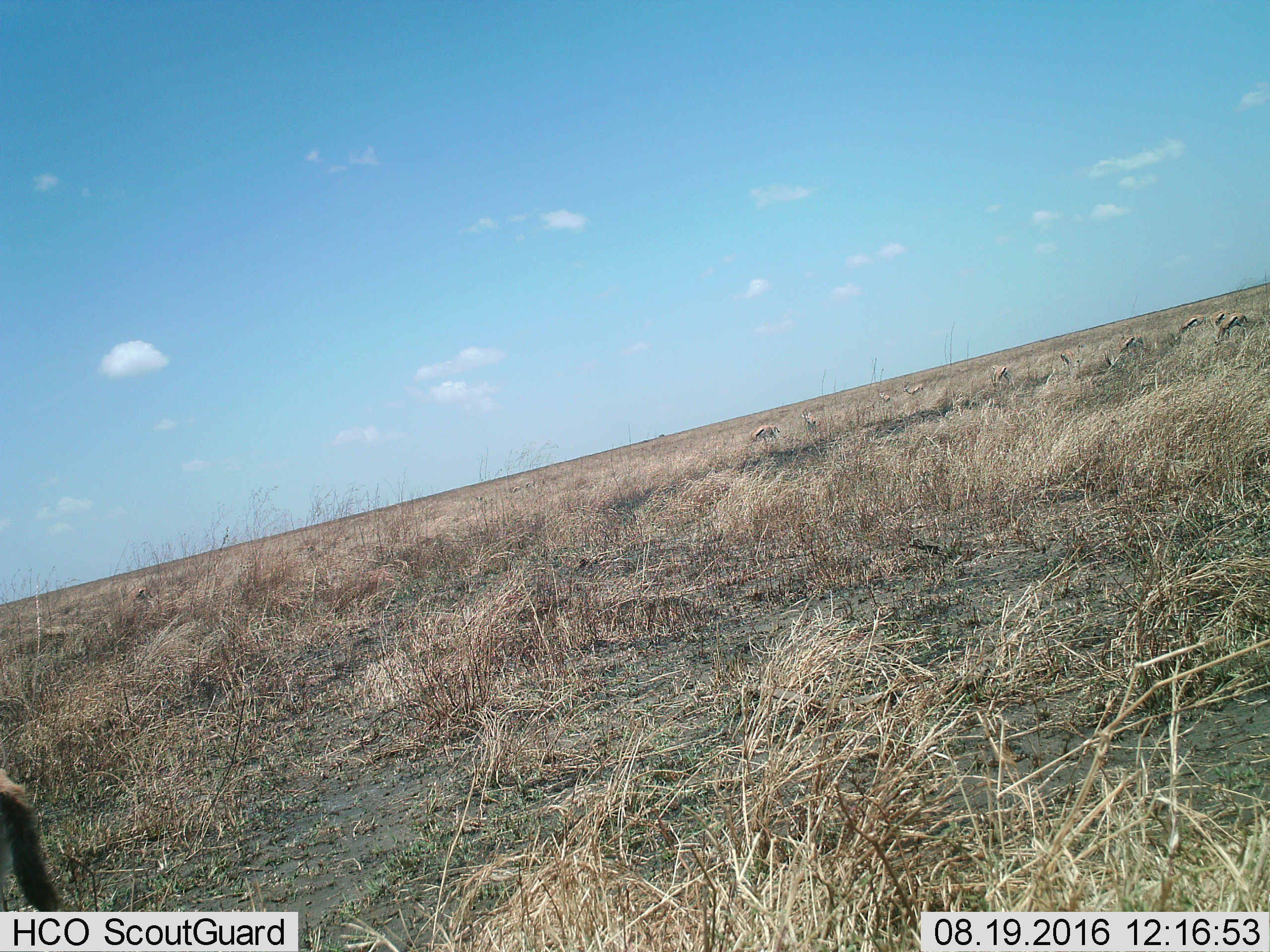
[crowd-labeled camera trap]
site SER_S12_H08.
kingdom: Animalia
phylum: Chordata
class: Mammalia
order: Artiodactyla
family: Bovidae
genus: Eudorcas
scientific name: Eudorcas thomsonii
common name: thomson's gazelle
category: gazellethomsons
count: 11-50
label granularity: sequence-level